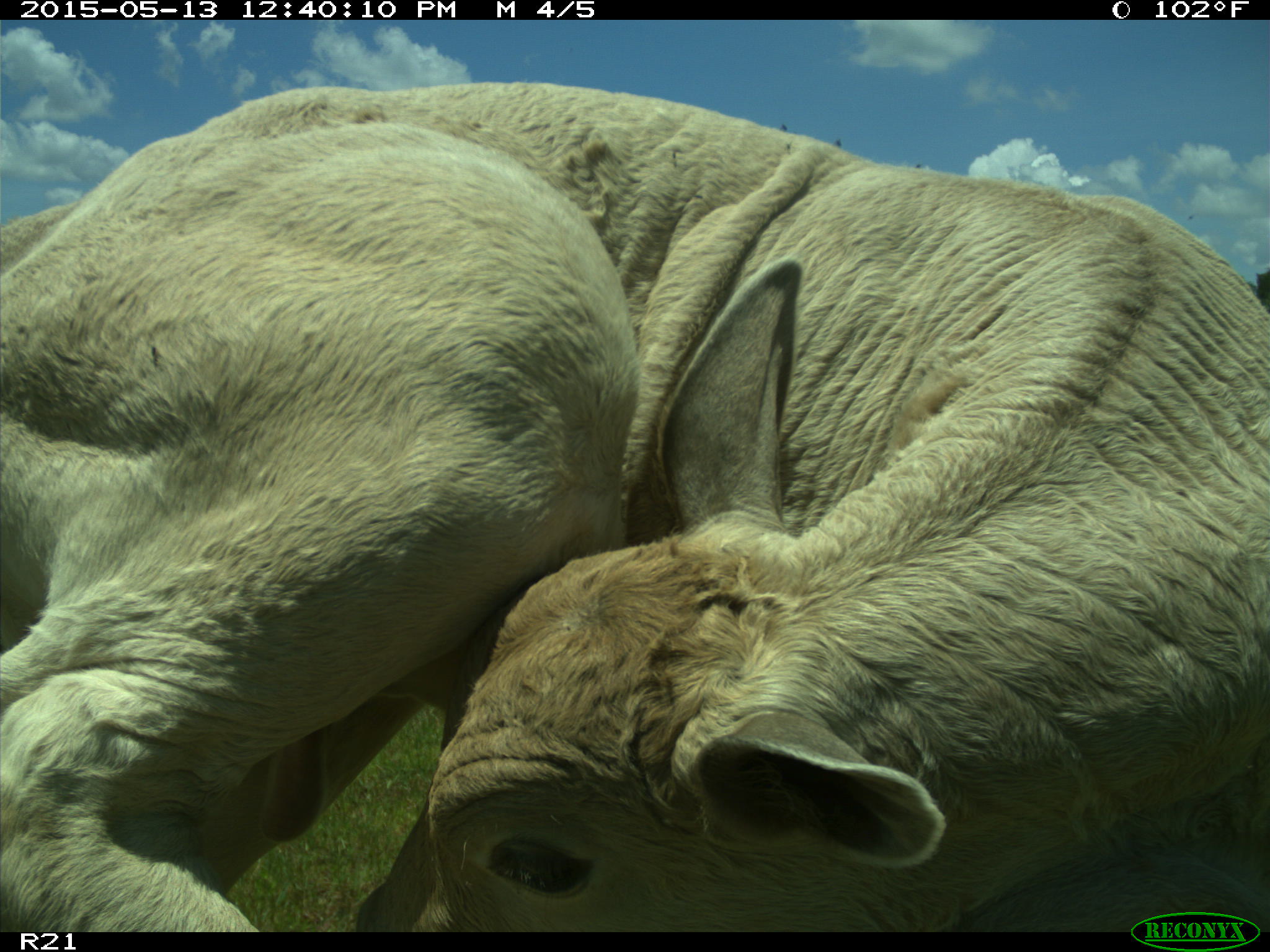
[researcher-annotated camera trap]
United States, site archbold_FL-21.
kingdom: Animalia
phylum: Chordata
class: Mammalia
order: Artiodactyla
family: Bovidae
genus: Bos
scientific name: Bos taurus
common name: domestic cow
Bos taurus (domestic cow).